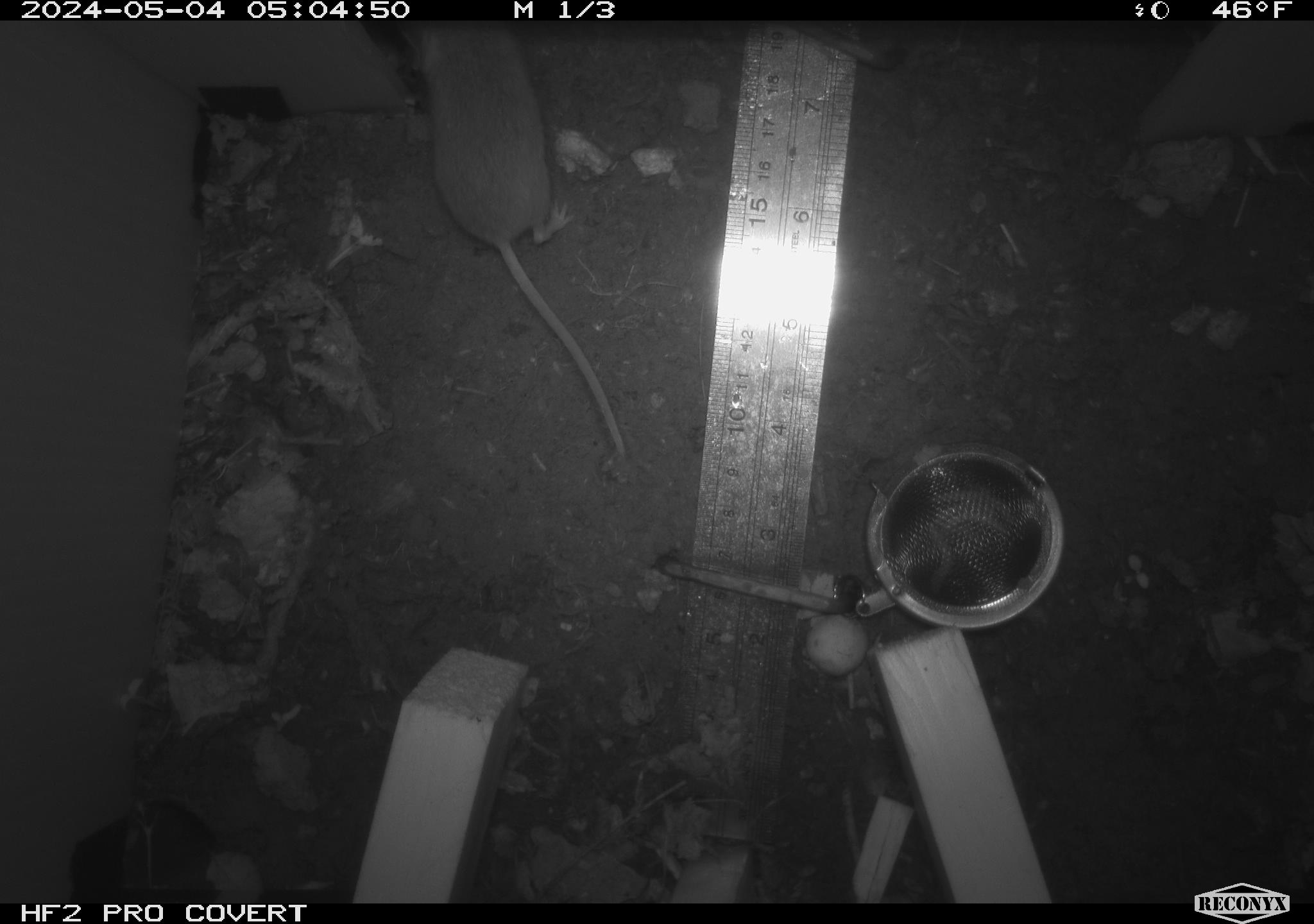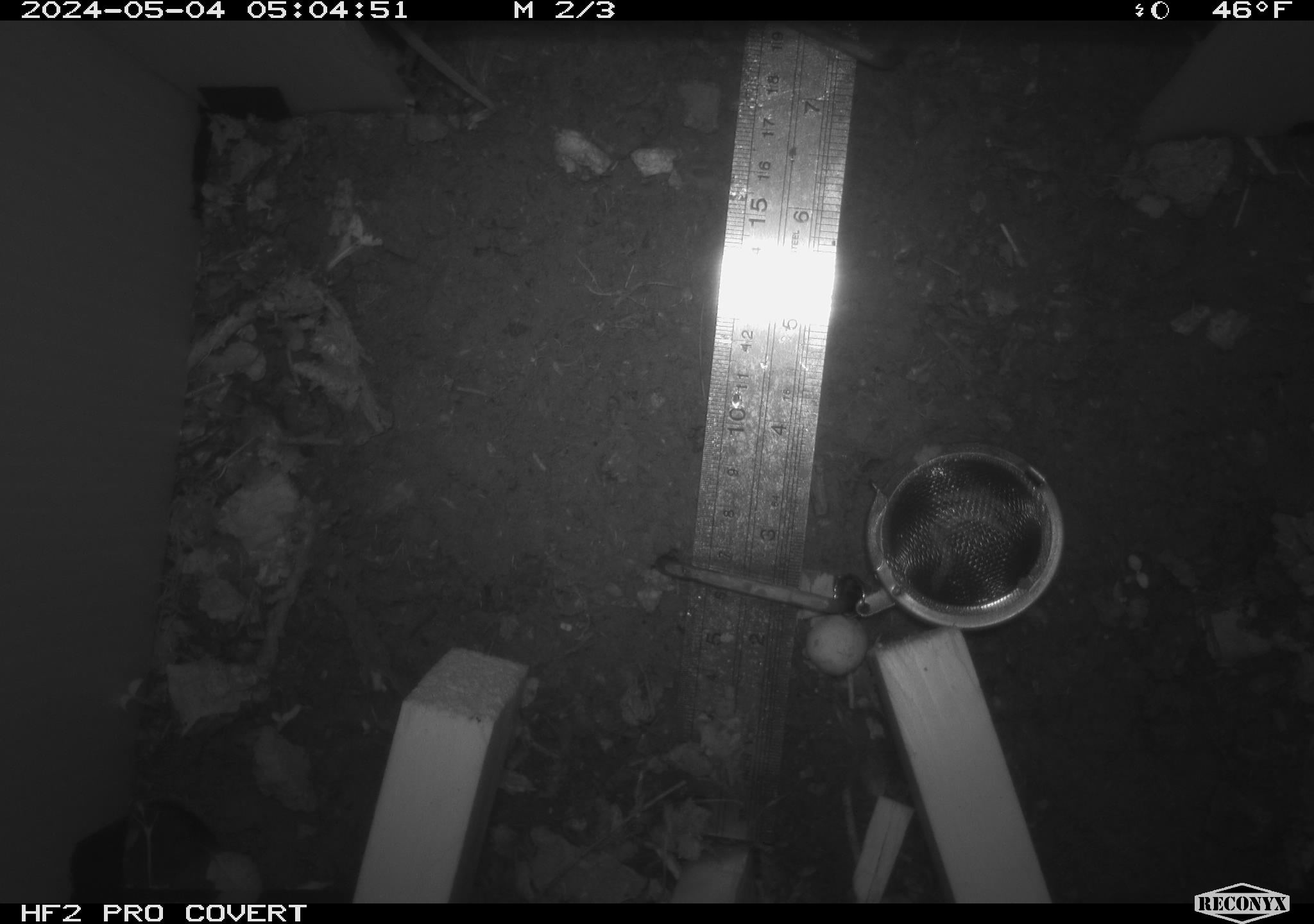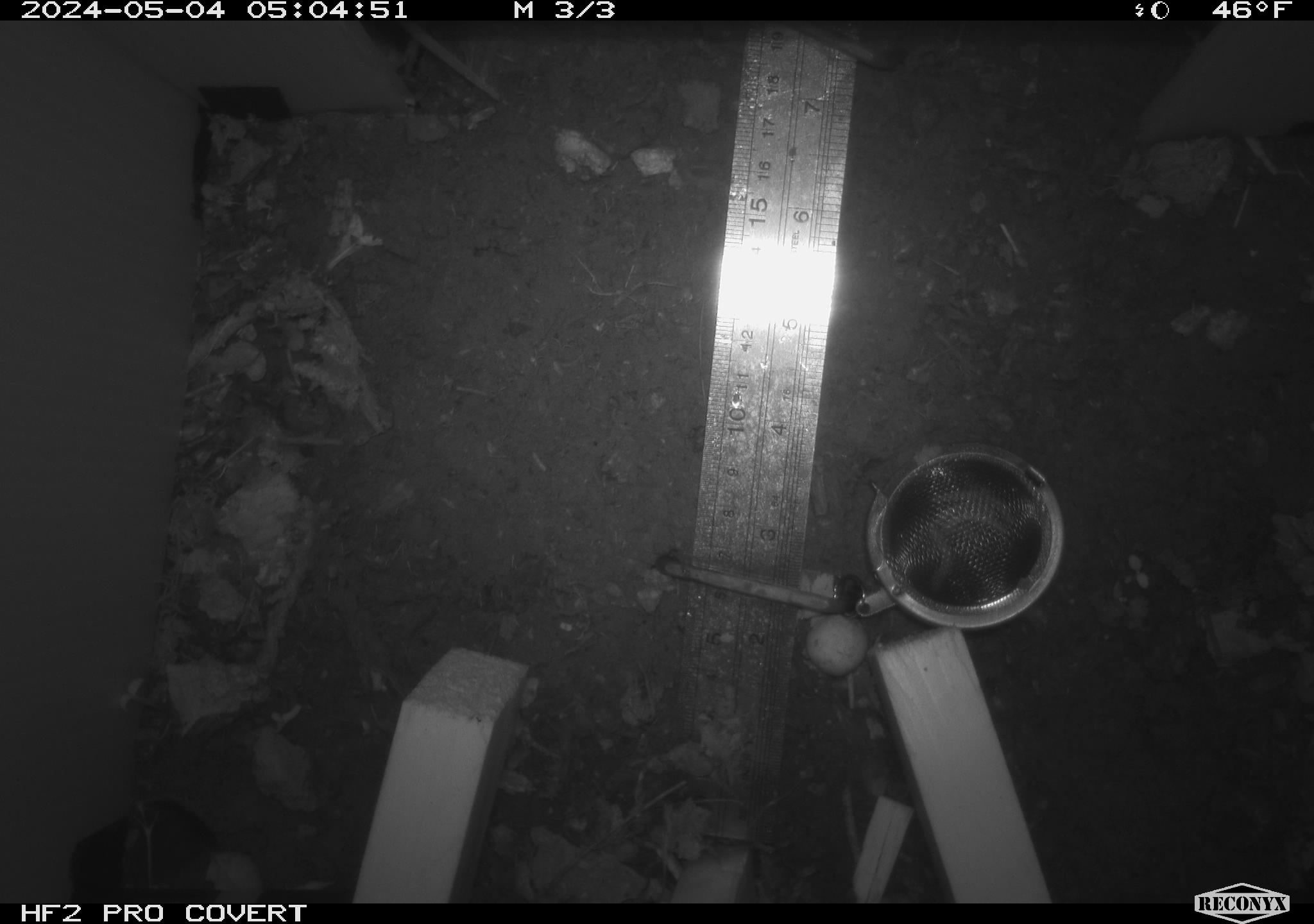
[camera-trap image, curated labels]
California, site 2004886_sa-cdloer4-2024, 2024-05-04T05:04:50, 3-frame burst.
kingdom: Animalia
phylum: Chordata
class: Mammalia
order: Rodentia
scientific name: Rodentia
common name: mouse species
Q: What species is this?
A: Mouse species (Rodentia).